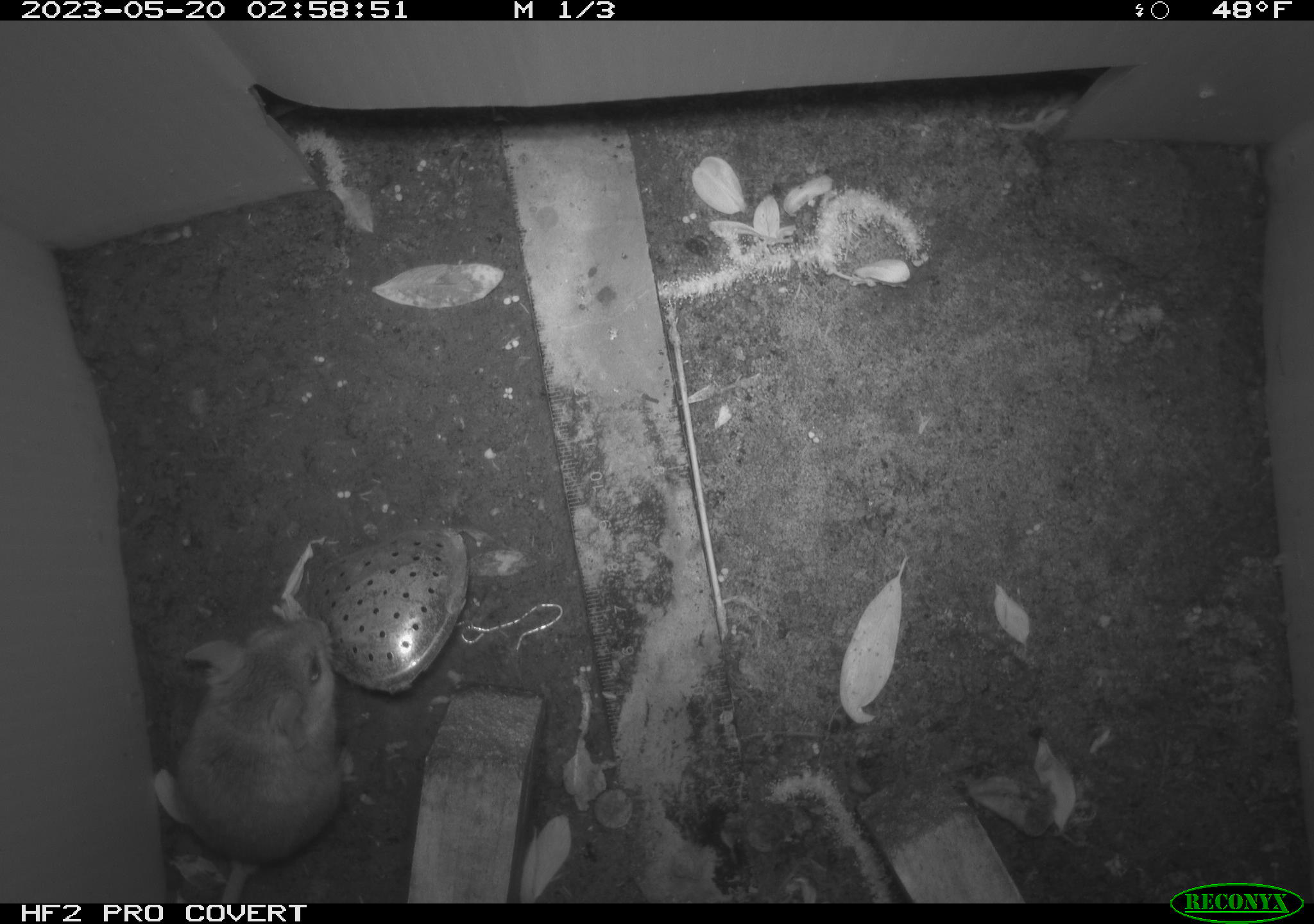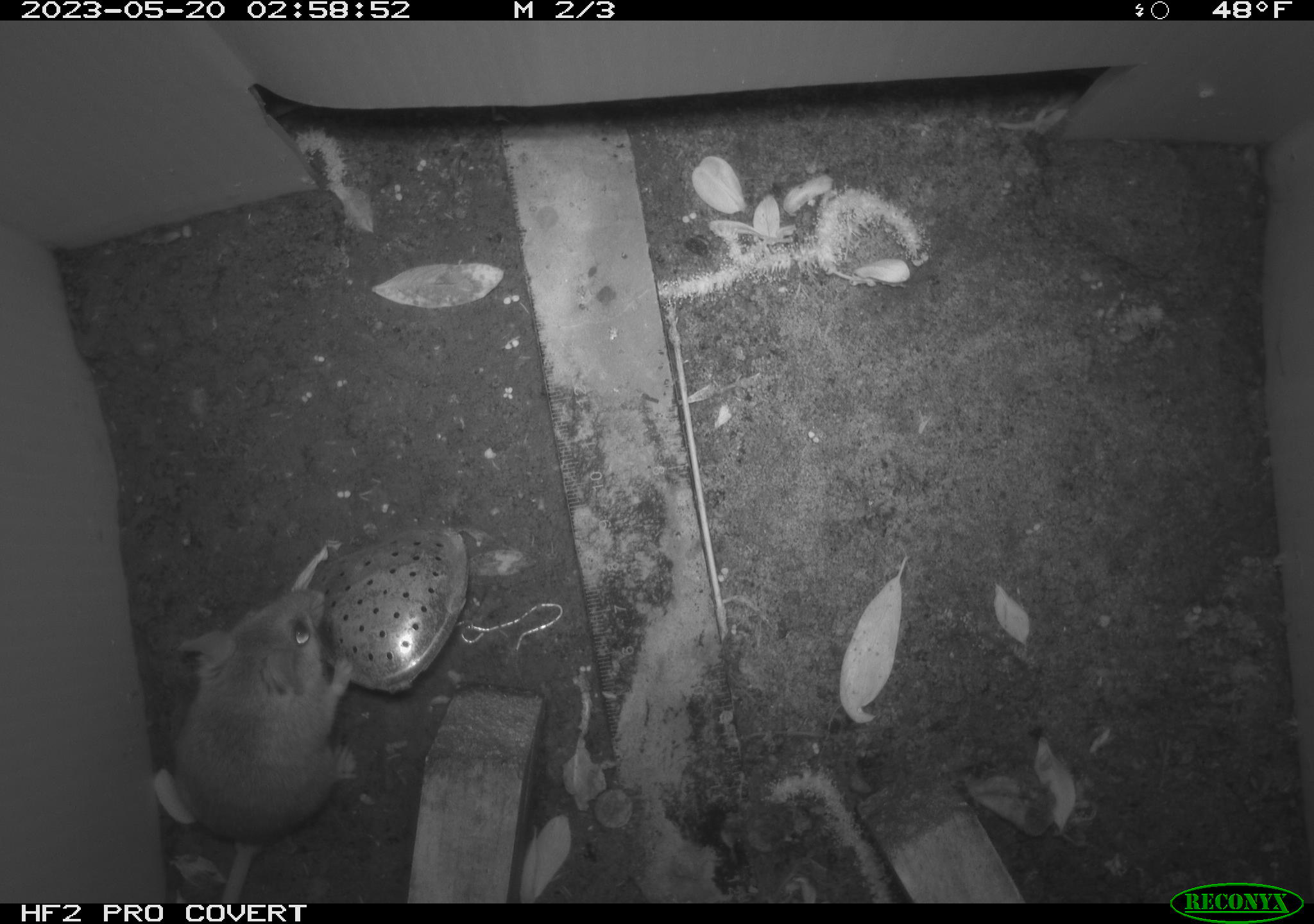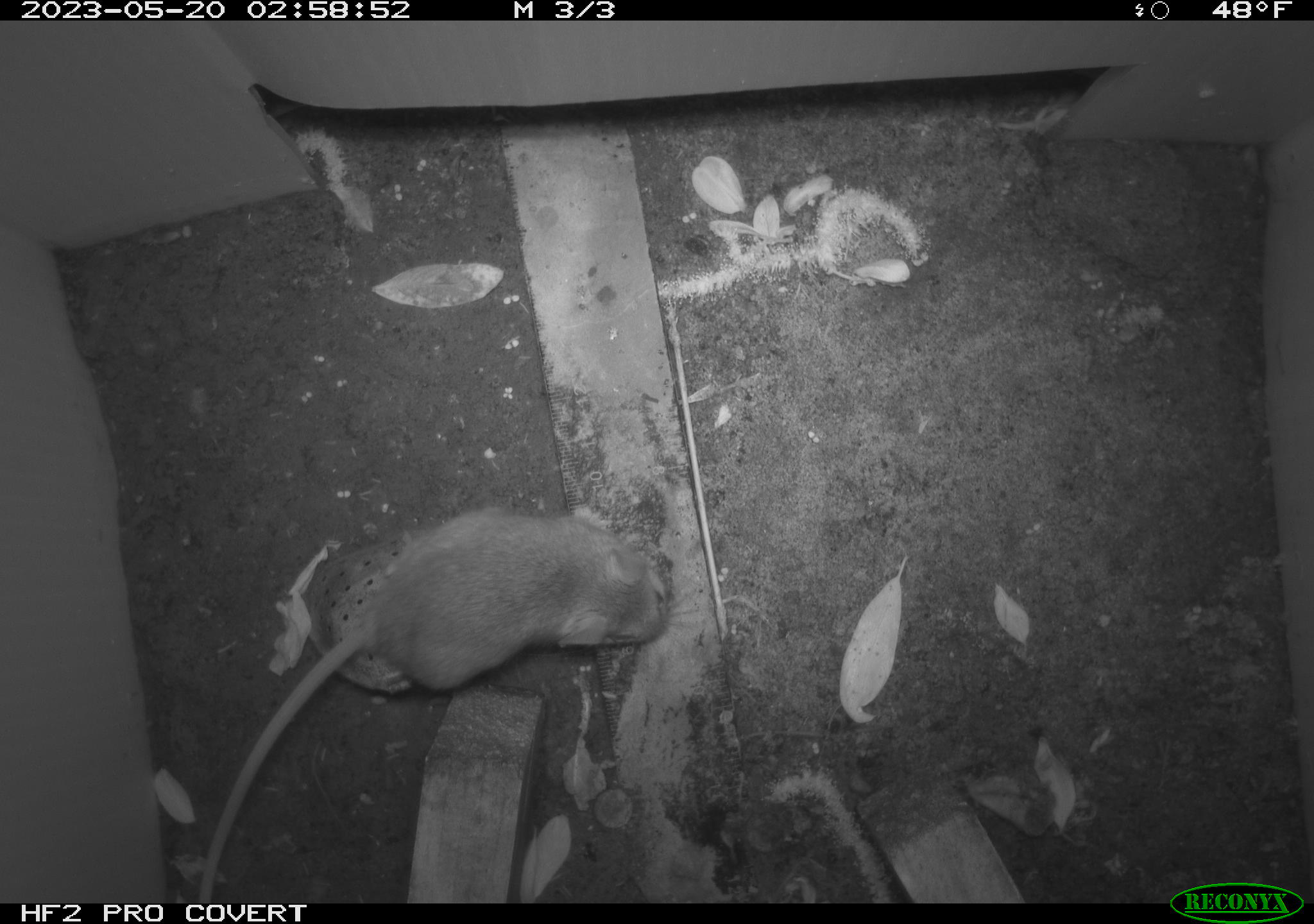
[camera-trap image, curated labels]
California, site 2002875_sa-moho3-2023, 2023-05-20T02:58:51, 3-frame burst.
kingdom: Animalia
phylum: Chordata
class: Mammalia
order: Rodentia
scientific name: Rodentia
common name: mouse species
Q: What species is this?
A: Mouse species (Rodentia).